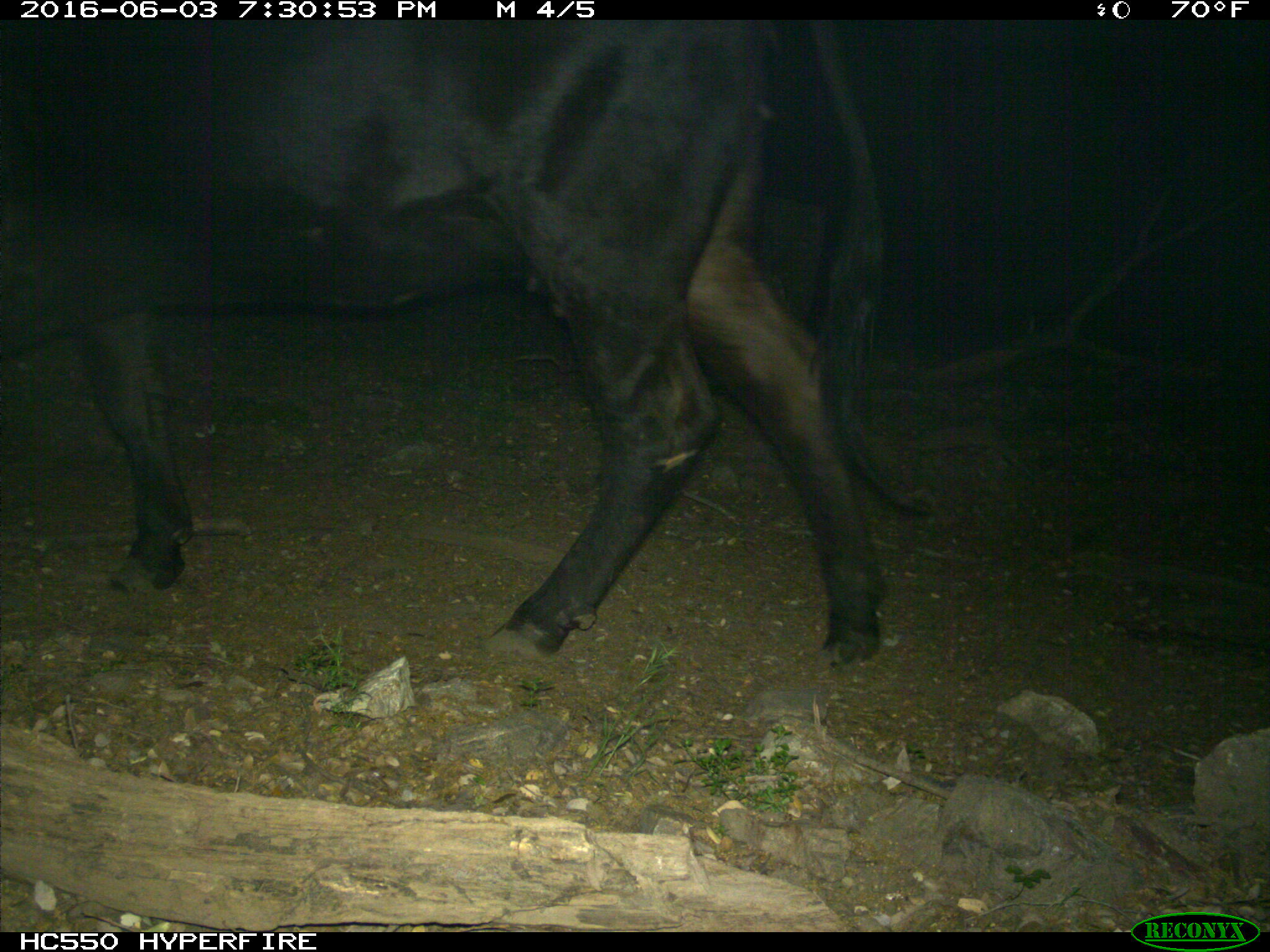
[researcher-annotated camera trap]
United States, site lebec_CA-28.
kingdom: Animalia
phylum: Chordata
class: Mammalia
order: Artiodactyla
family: Bovidae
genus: Bos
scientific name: Bos taurus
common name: domestic cow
Bos taurus (domestic cow).